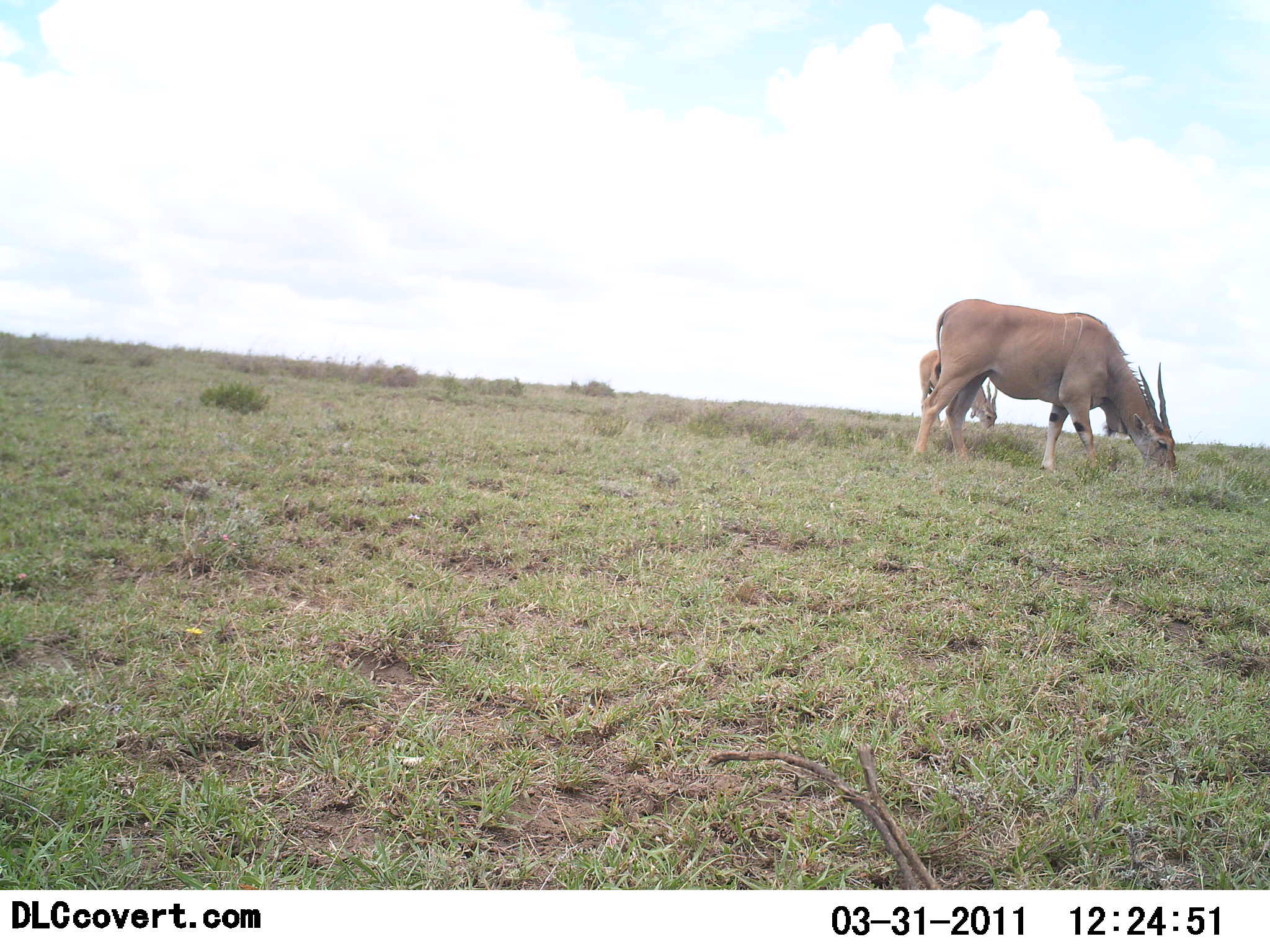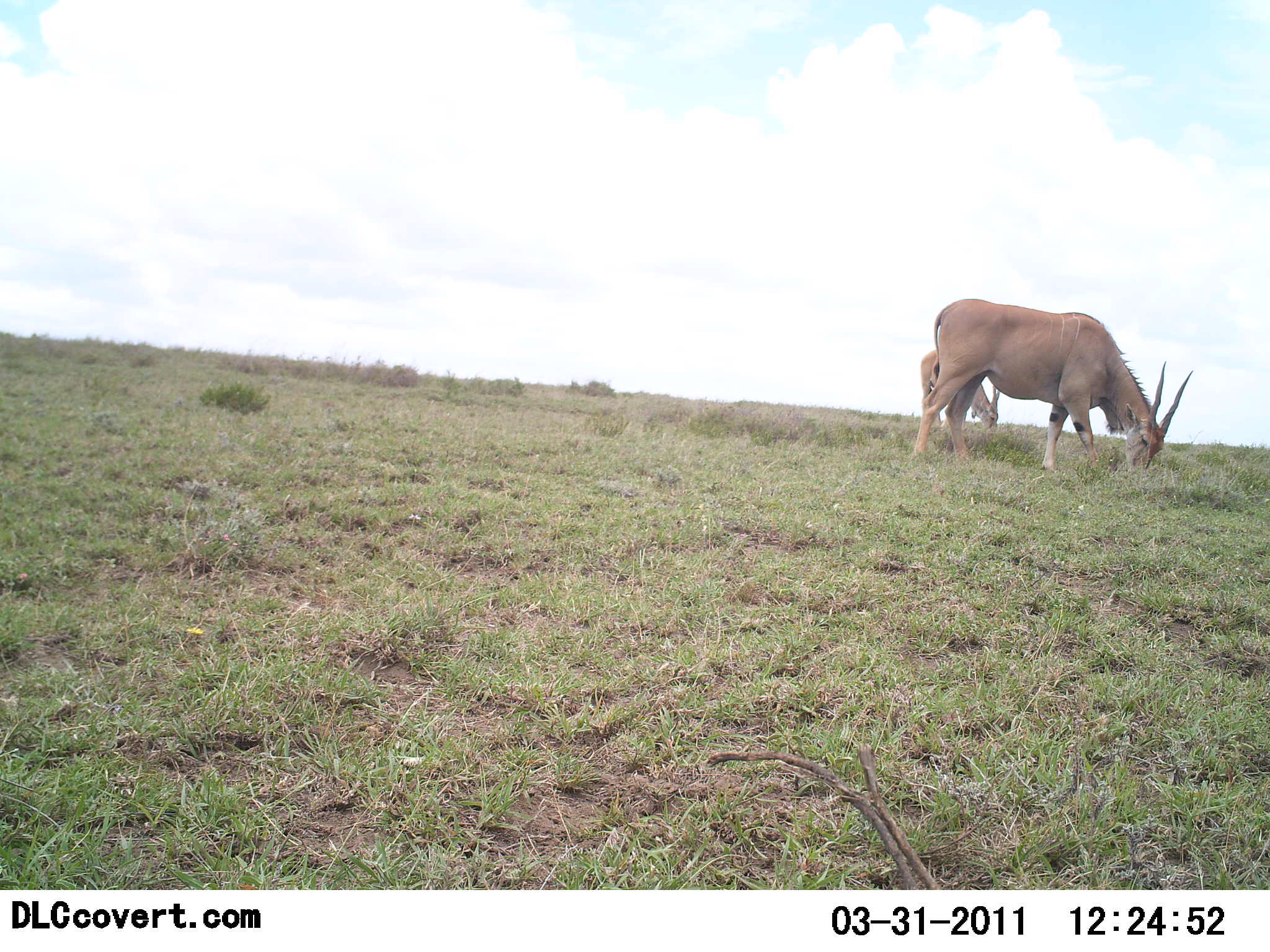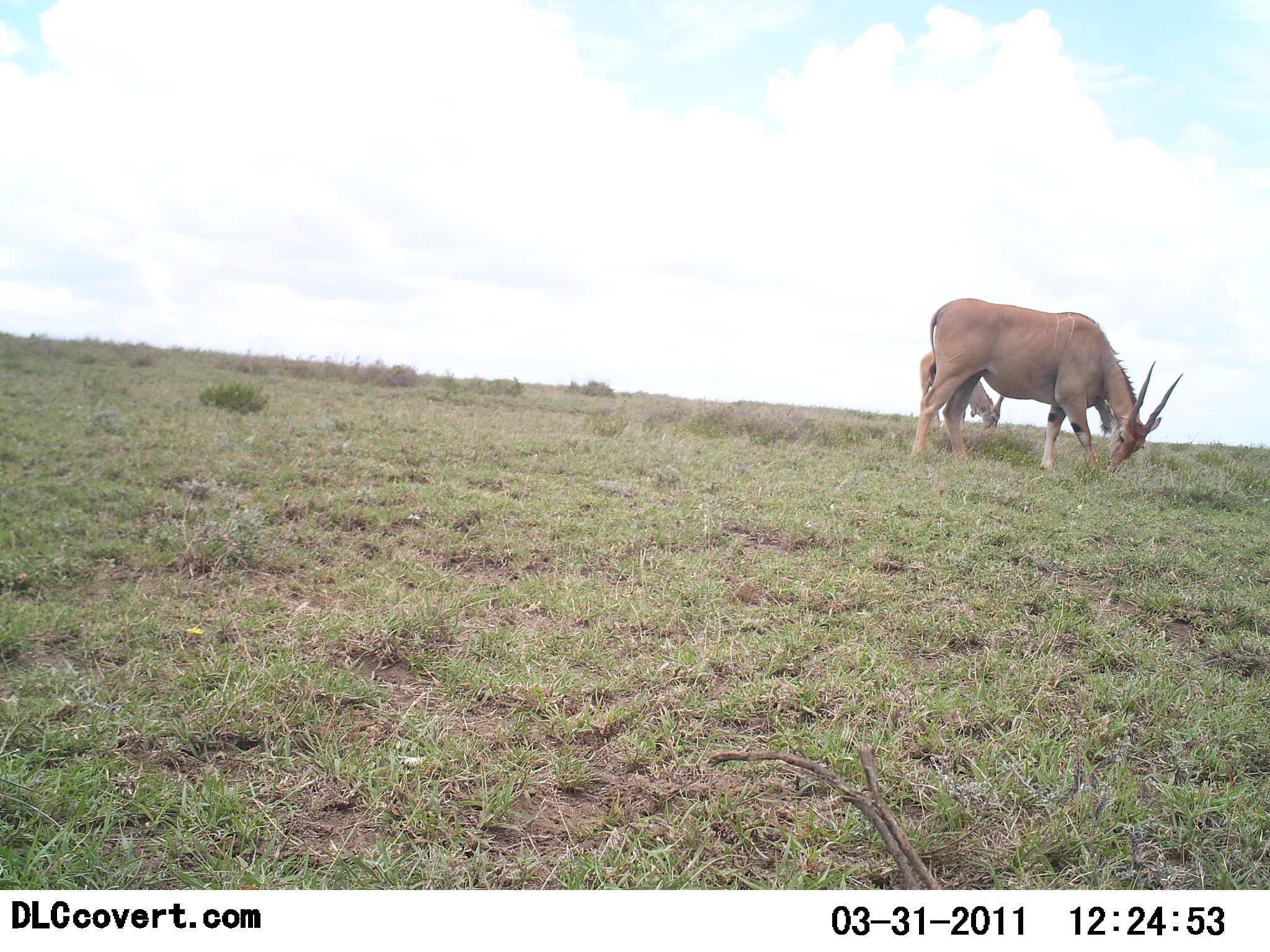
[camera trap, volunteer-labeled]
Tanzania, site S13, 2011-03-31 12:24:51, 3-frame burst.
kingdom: Animalia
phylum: Chordata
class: Mammalia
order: Artiodactyla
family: Bovidae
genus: Tragelaphus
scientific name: Tragelaphus oryx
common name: eland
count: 2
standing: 20%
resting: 0%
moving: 0%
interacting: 0%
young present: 20%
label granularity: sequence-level